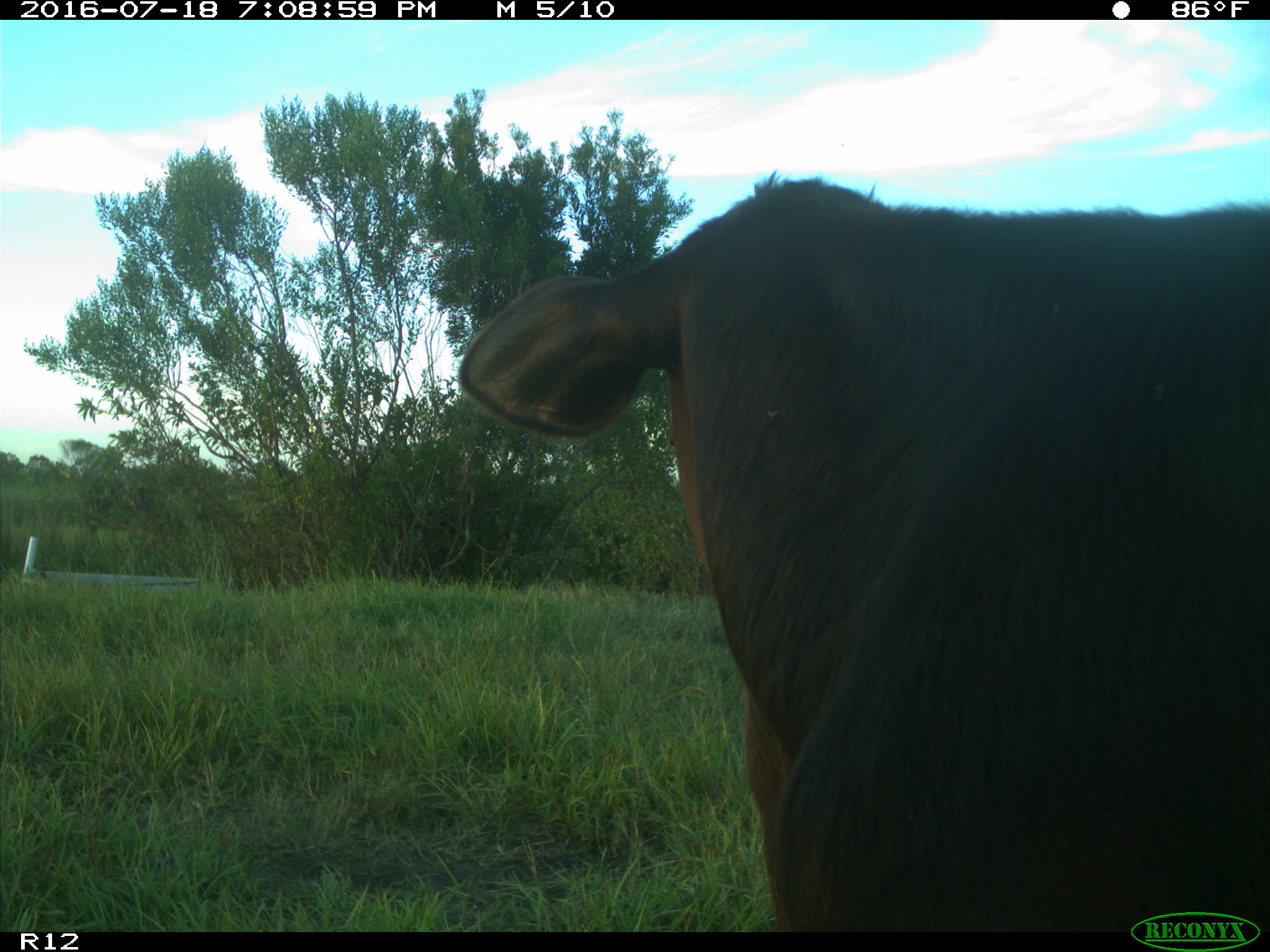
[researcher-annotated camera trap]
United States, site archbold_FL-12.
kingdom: Animalia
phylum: Chordata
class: Mammalia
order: Artiodactyla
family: Bovidae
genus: Bos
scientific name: Bos taurus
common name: domestic cow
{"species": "Bos taurus (domestic cow)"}